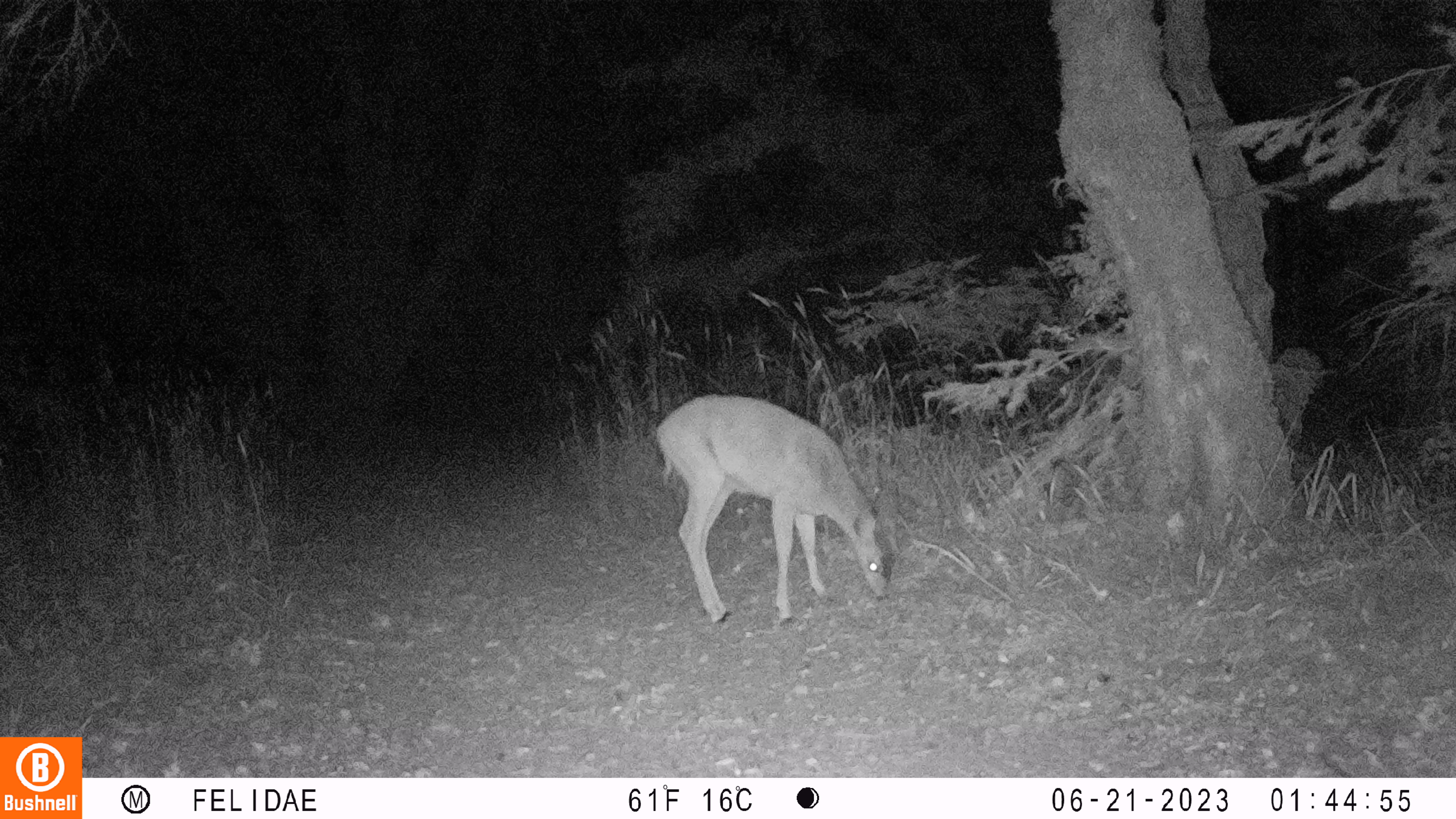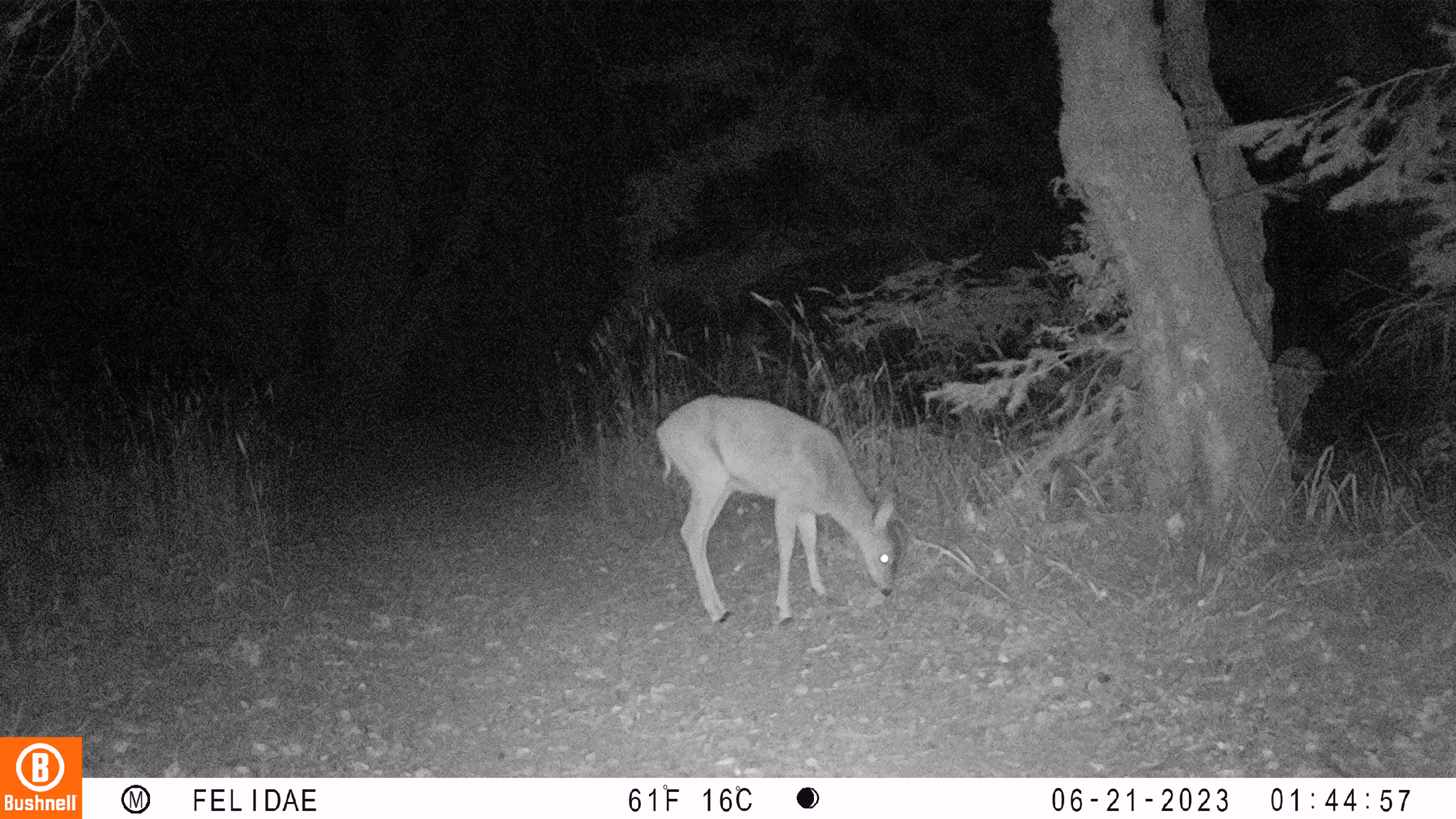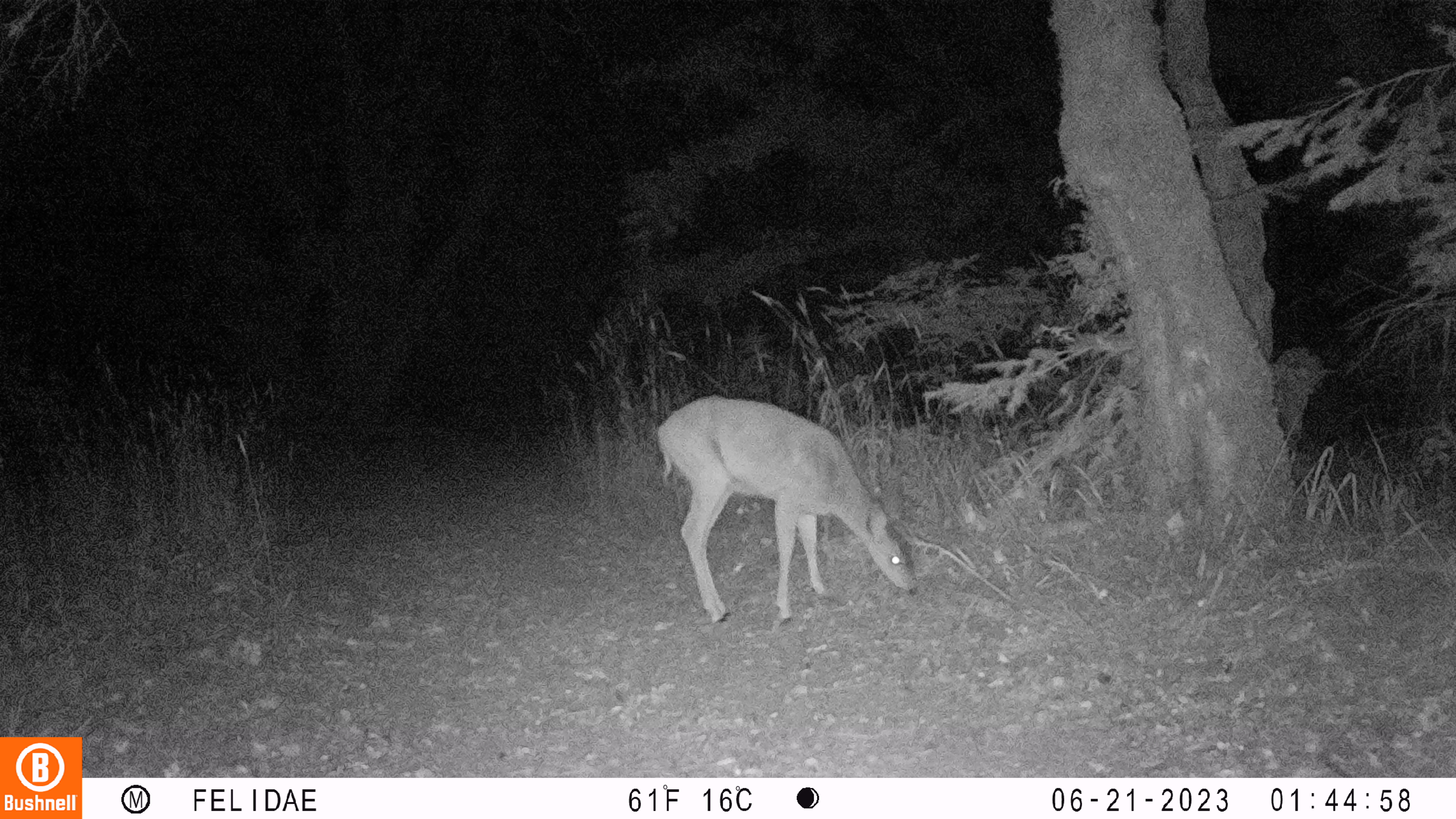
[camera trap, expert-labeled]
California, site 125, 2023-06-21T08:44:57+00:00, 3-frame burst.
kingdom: Animalia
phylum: Chordata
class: Mammalia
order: Artiodactyla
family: Cervidae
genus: Odocoileus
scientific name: Odocoileus hemionus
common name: mule deer